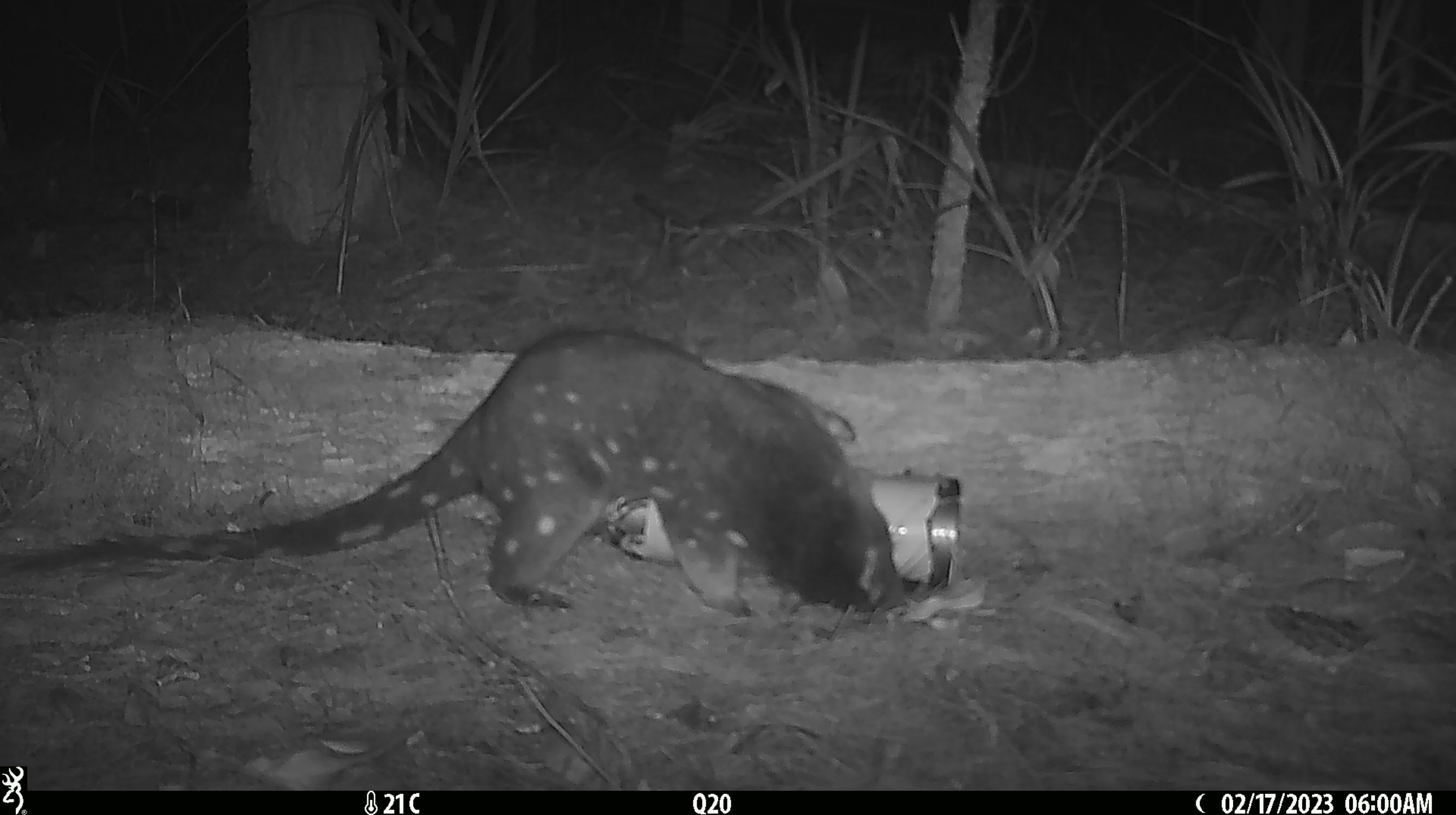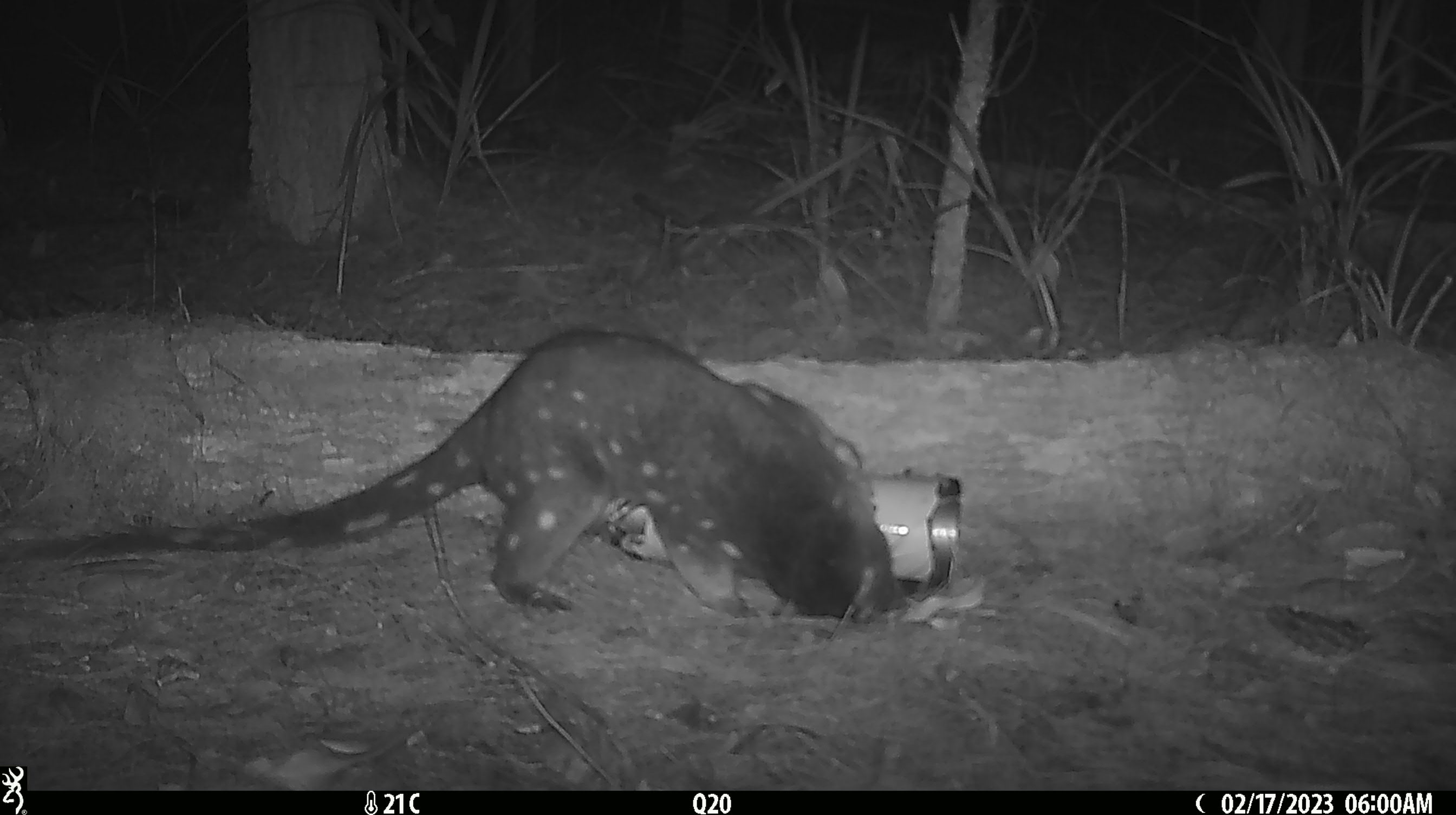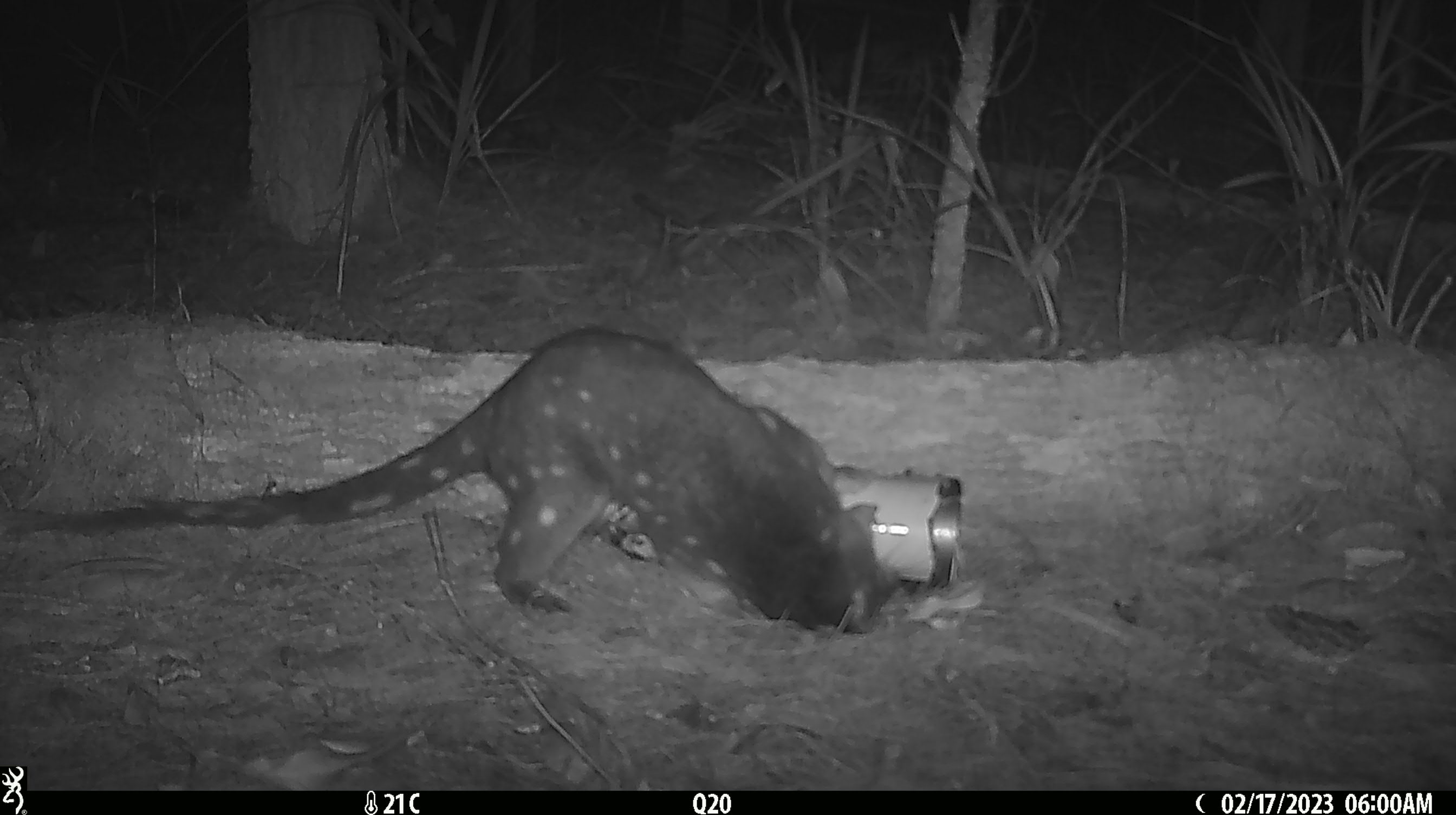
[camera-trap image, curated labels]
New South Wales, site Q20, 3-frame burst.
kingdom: Animalia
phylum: Chordata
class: Mammalia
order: Dasyuromorphia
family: Dasyuridae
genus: Dasyurus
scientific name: Dasyurus maculatus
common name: spotted-tailed quoll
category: quoll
Quoll (spotted-tailed quoll) (Dasyurus maculatus).